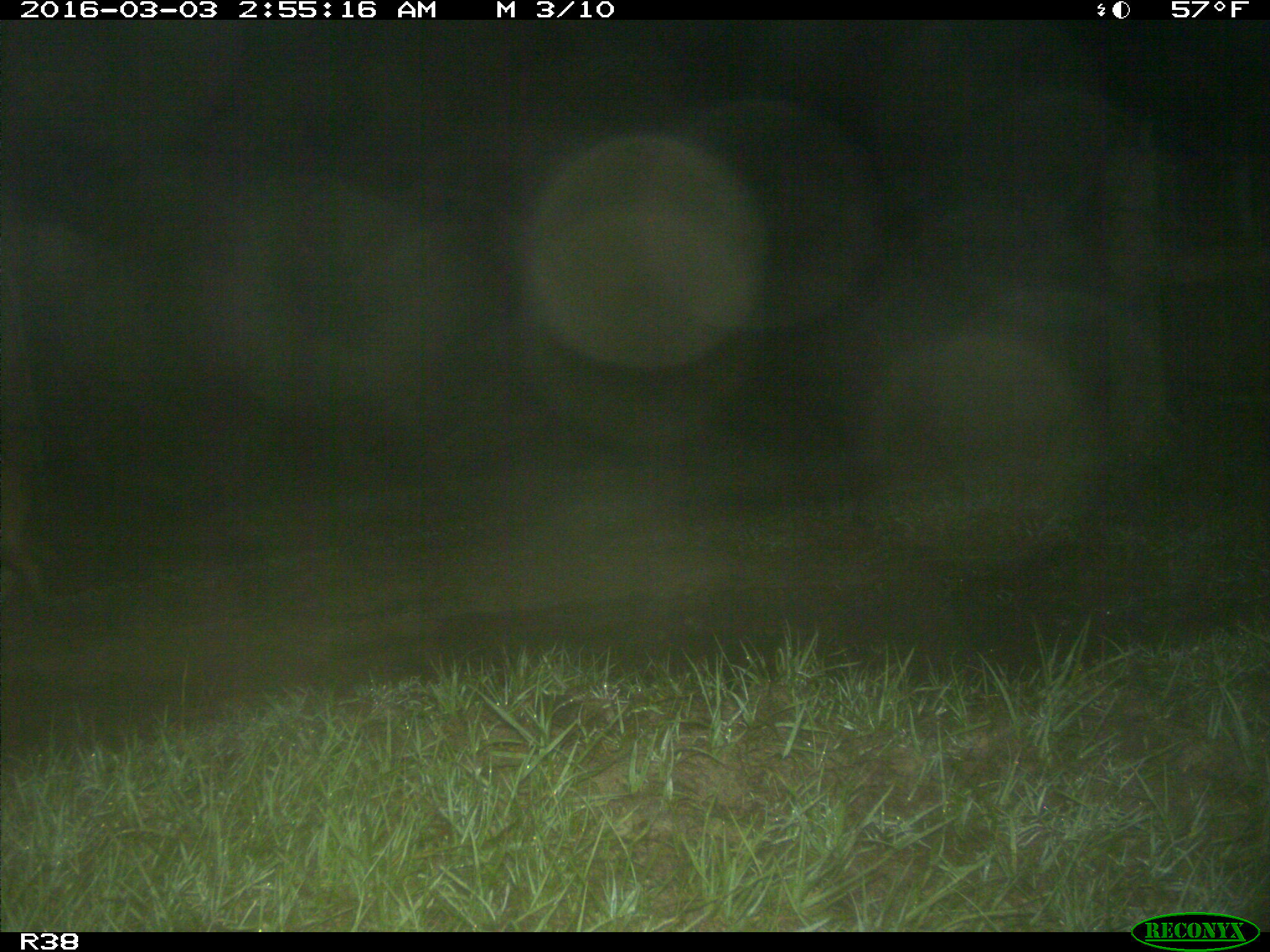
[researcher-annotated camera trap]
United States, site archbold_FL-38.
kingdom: Animalia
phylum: Chordata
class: Mammalia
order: Carnivora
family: Canidae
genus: Canis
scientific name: Canis latrans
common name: coyote